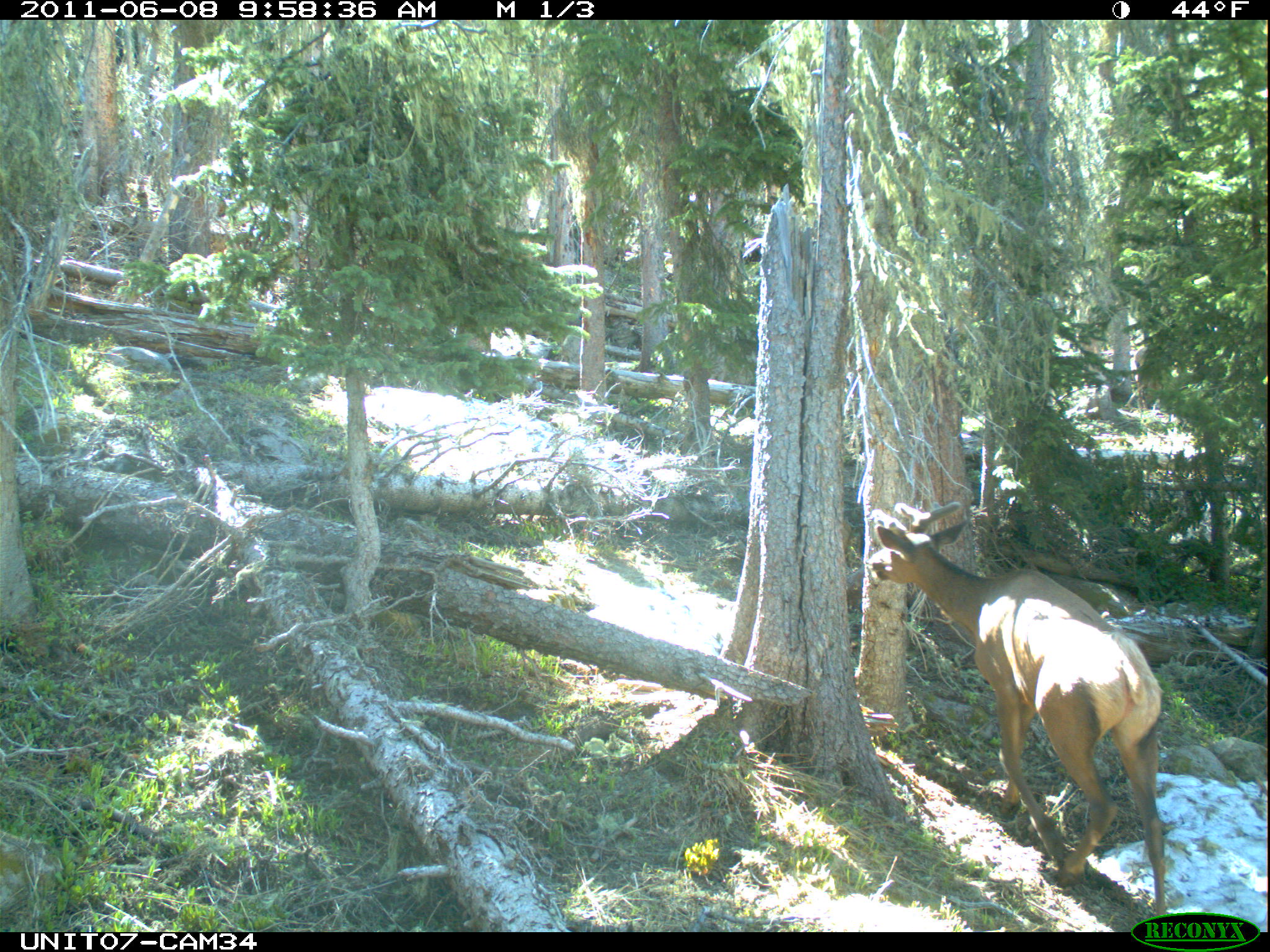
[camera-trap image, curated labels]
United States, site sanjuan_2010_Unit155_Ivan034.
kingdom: Animalia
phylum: Chordata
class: Mammalia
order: Artiodactyla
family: Cervidae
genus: Cervus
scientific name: Cervus elaphus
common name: red deer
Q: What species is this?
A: Cervus elaphus (red deer).